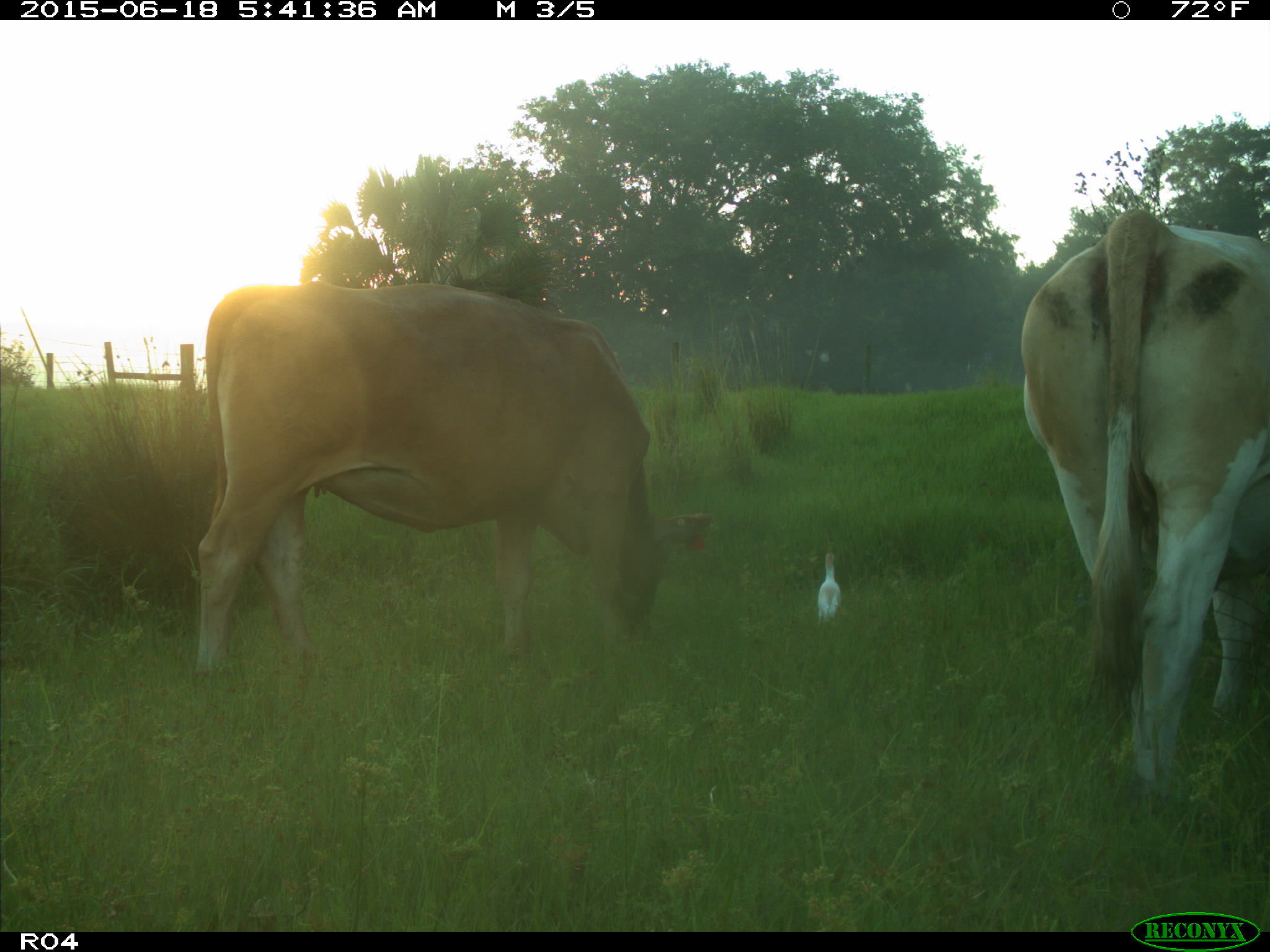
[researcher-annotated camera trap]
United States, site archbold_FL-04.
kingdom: Animalia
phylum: Chordata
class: Mammalia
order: Artiodactyla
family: Bovidae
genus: Bos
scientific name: Bos taurus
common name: domestic cow